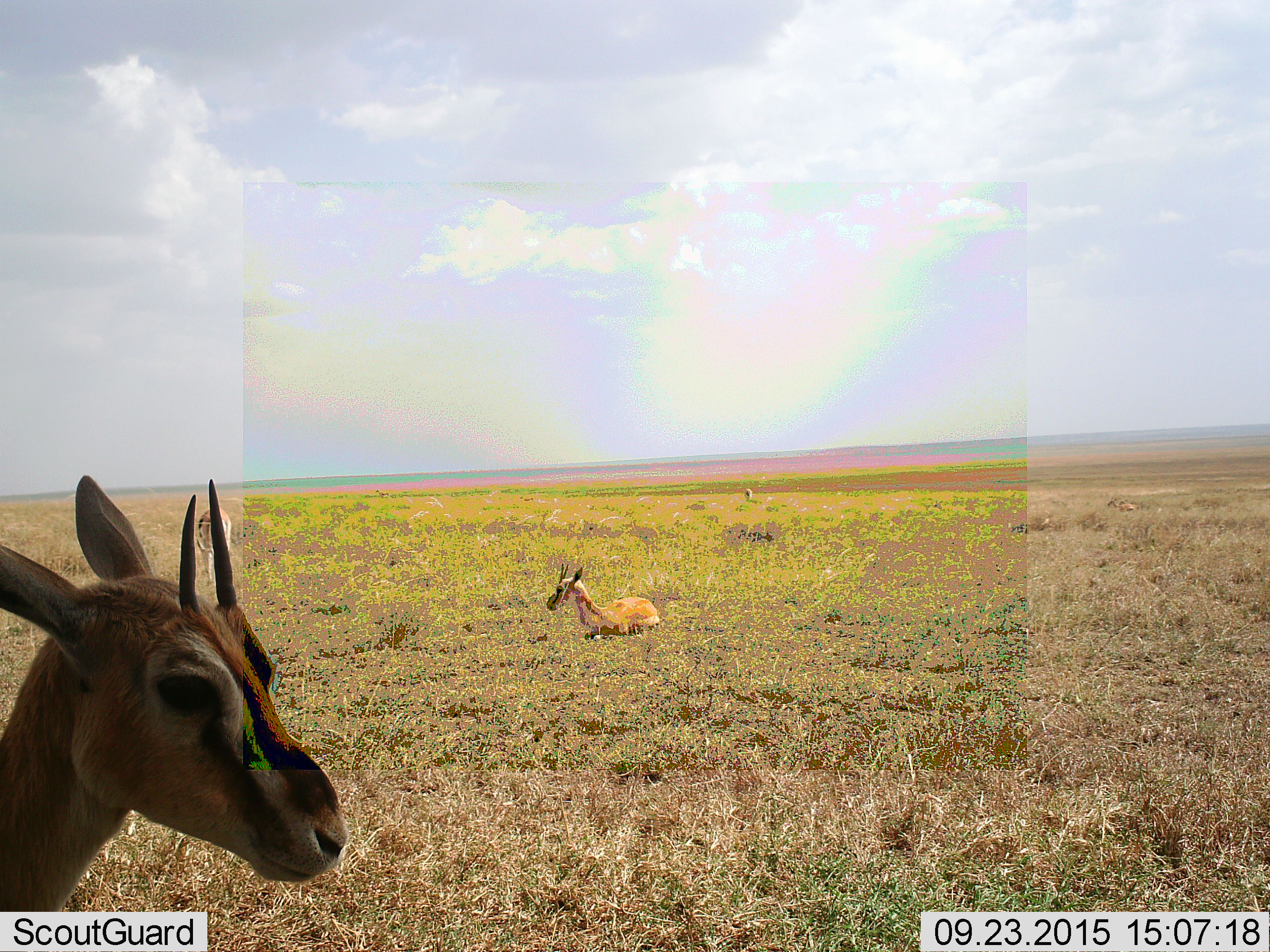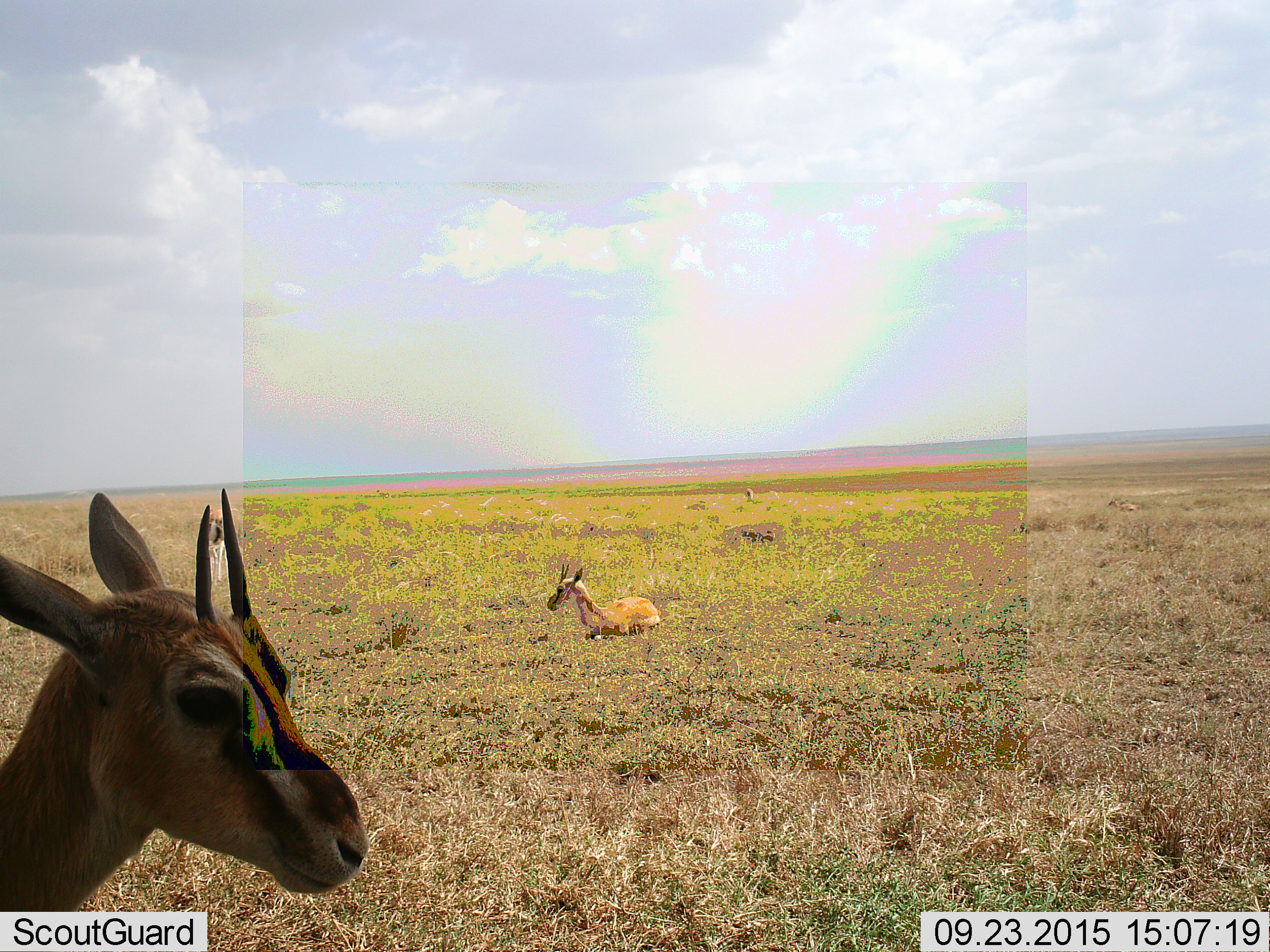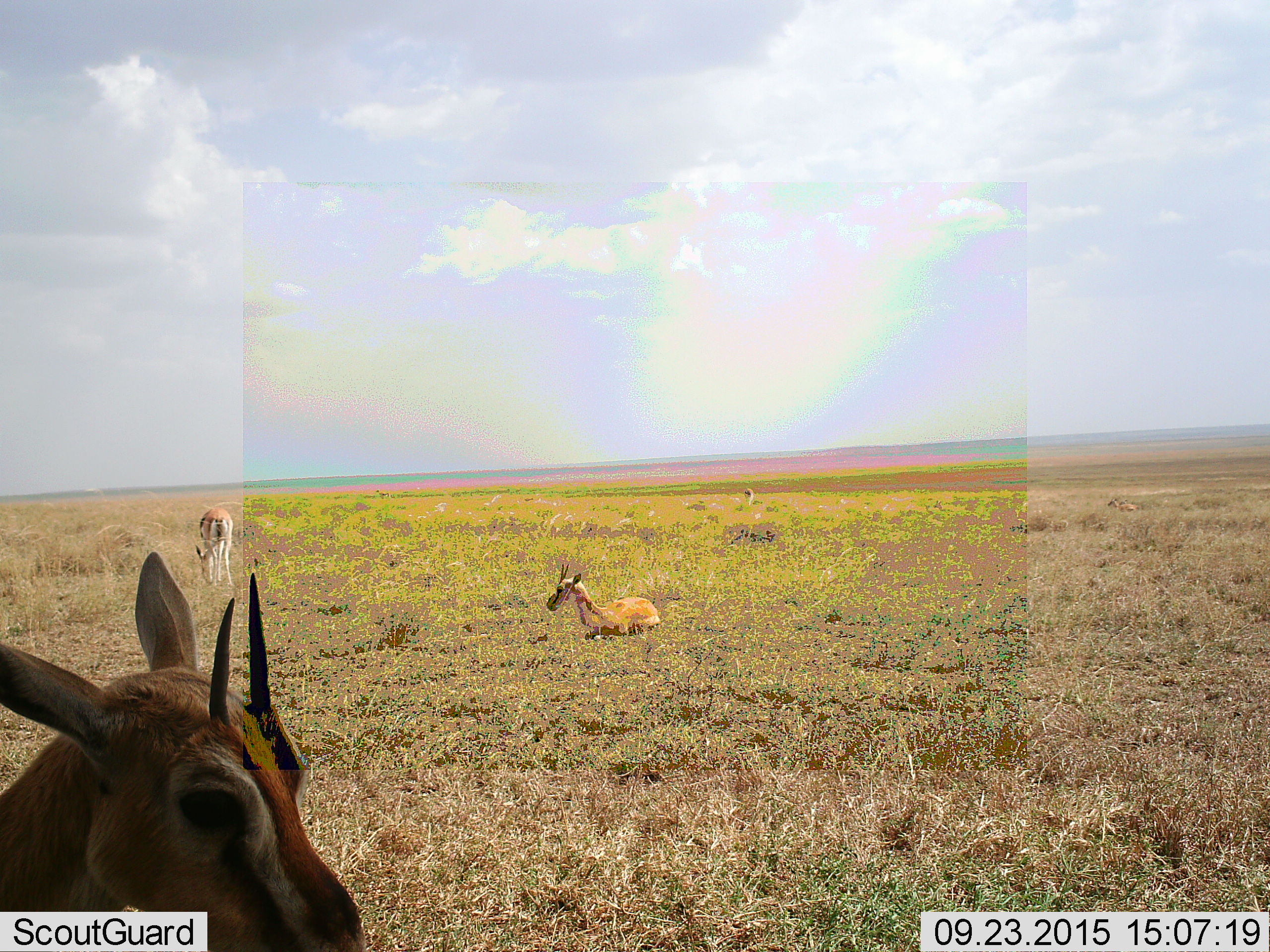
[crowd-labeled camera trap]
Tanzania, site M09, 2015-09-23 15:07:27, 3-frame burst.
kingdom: Animalia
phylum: Chordata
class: Mammalia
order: Artiodactyla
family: Bovidae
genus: Eudorcas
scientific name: Eudorcas thomsonii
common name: thomson's gazelle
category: gazellethomsons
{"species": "gazellethomsons (thomson's gazelle) (Eudorcas thomsonii)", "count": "3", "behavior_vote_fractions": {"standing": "86%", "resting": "100%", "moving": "0%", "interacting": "0%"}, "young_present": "29%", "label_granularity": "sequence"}